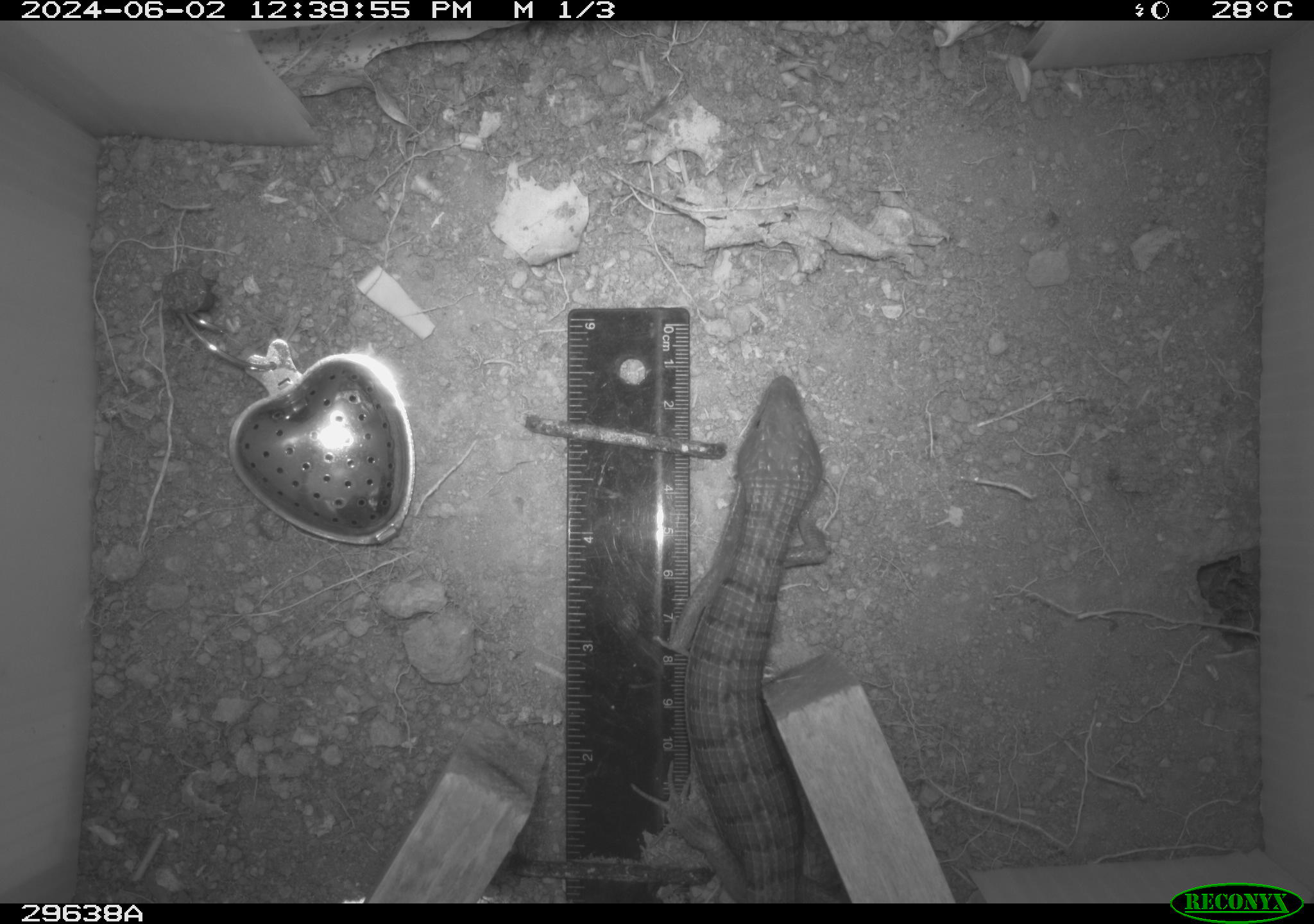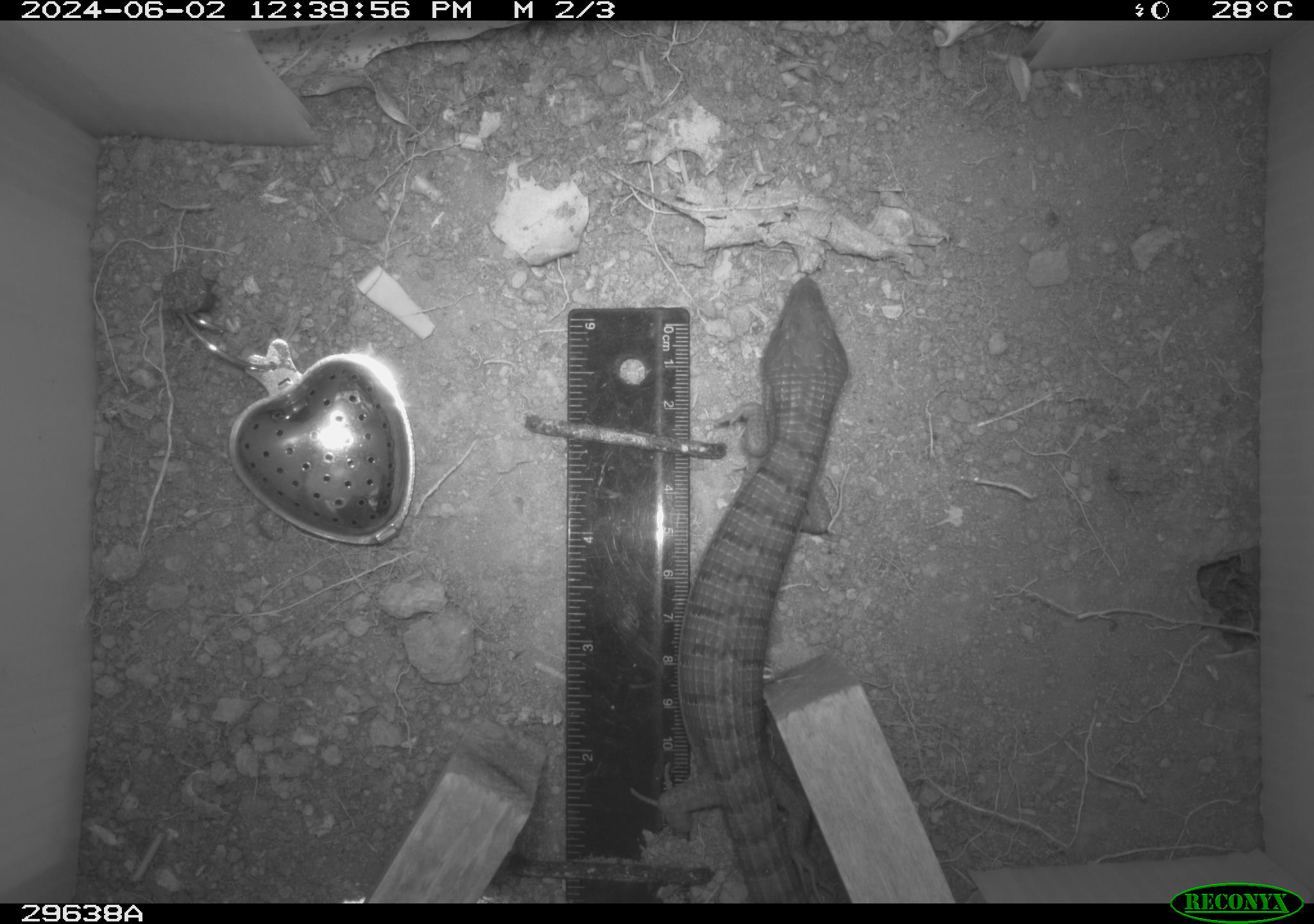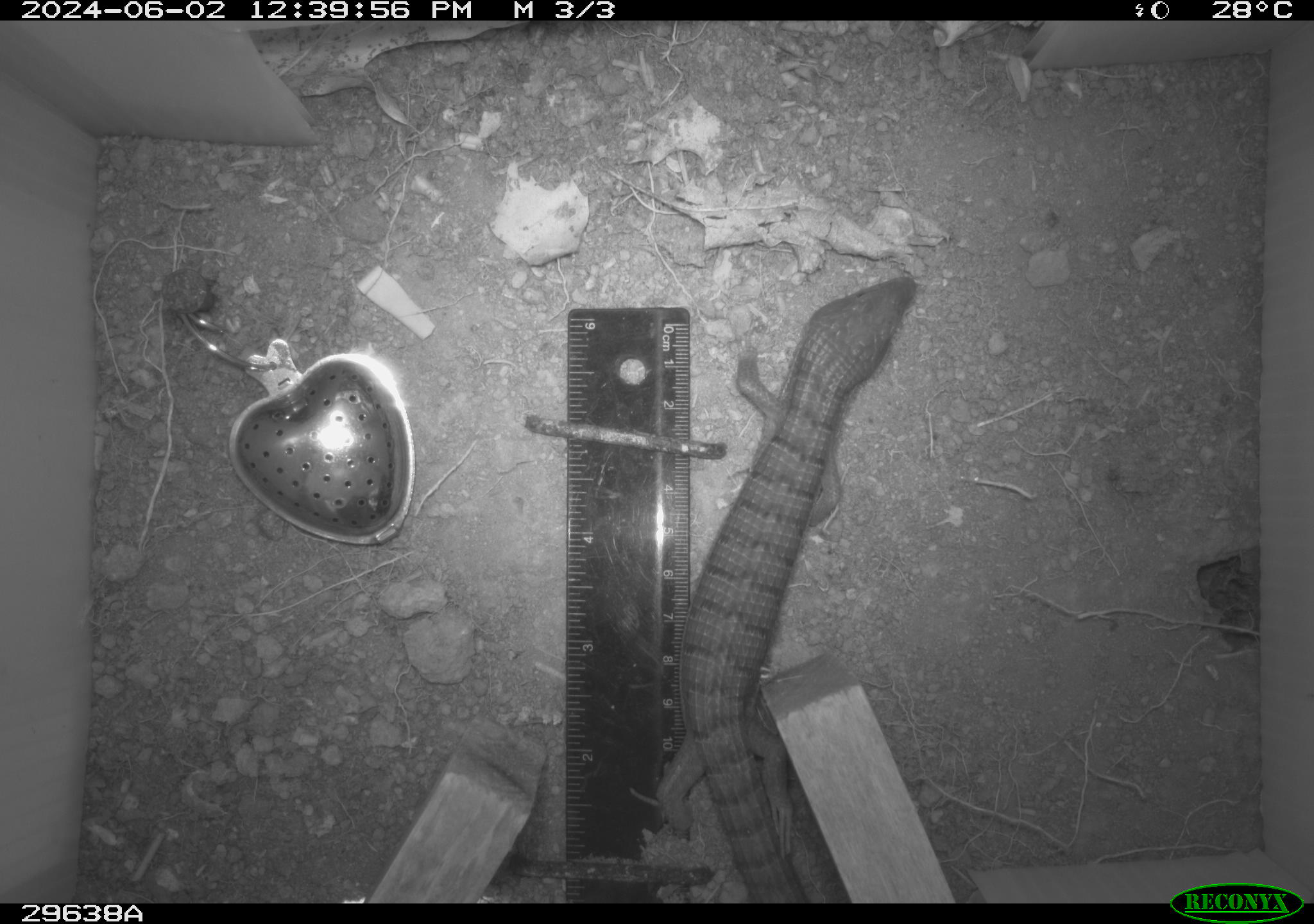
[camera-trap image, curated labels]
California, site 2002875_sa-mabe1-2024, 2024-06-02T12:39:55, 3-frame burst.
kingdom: Animalia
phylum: Chordata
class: Reptilia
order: Squamata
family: Anguidae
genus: Elgaria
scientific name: Elgaria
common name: alligator lizards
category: elgaria species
Elgaria species (alligator lizards) (Elgaria).